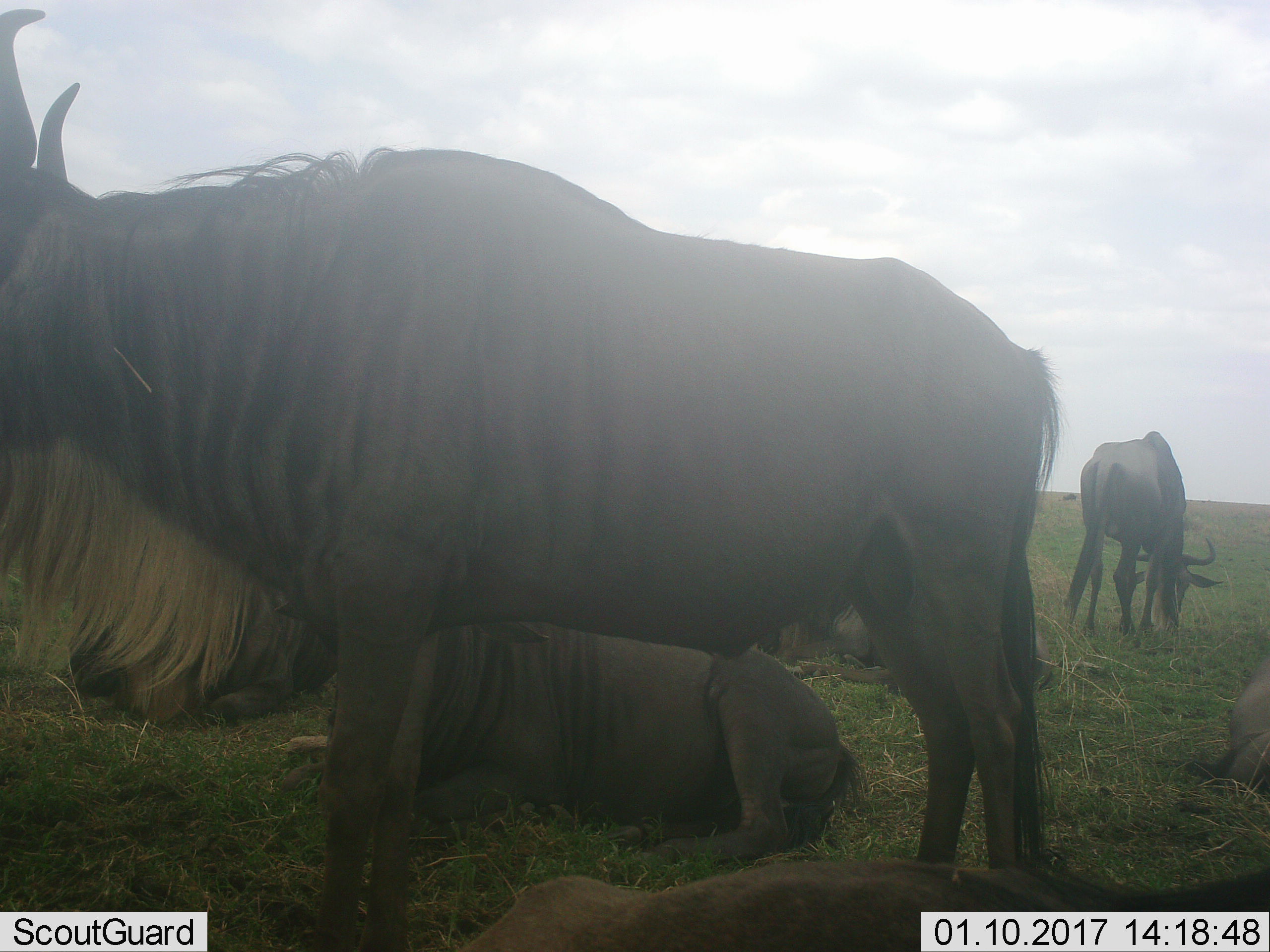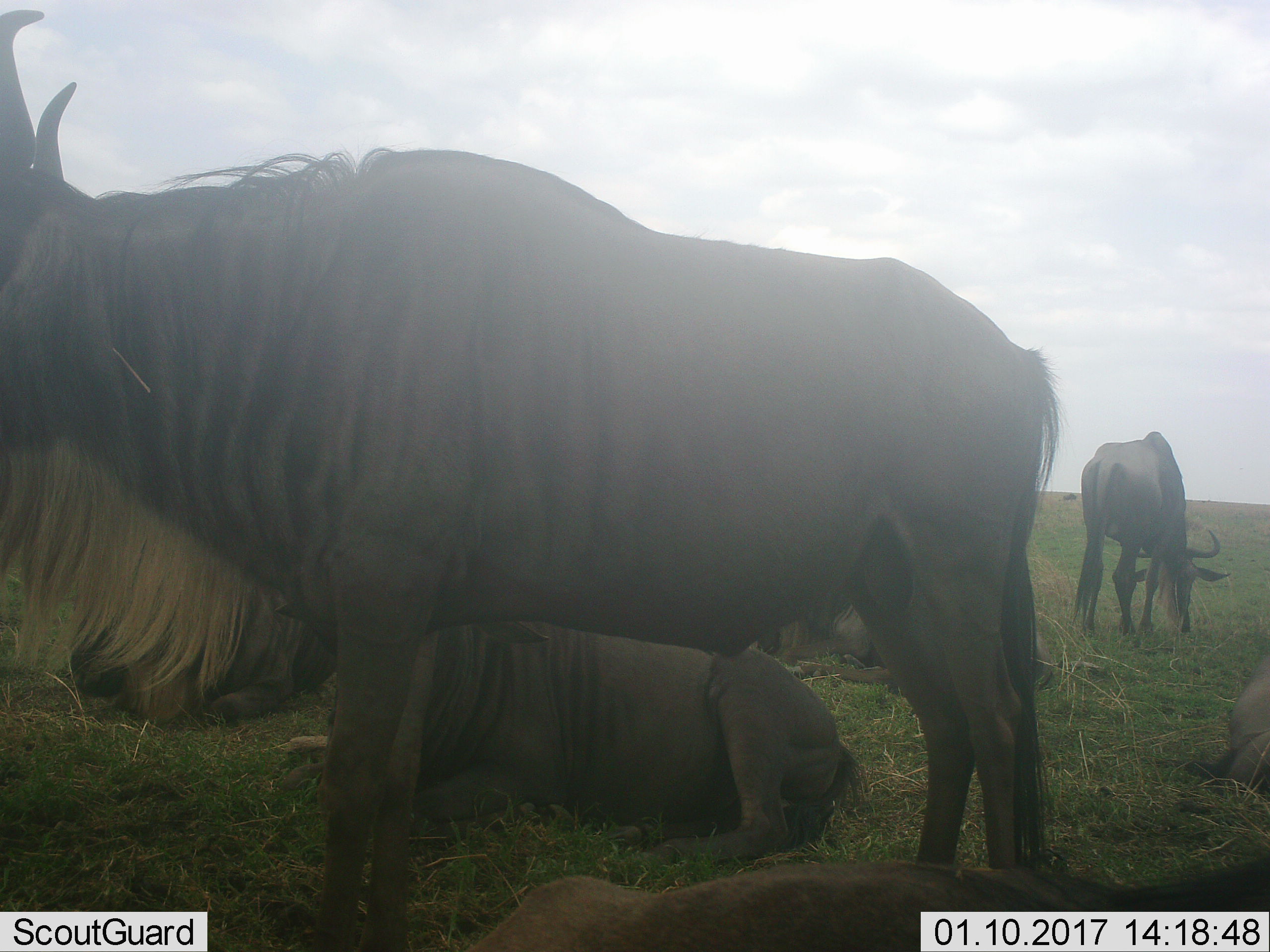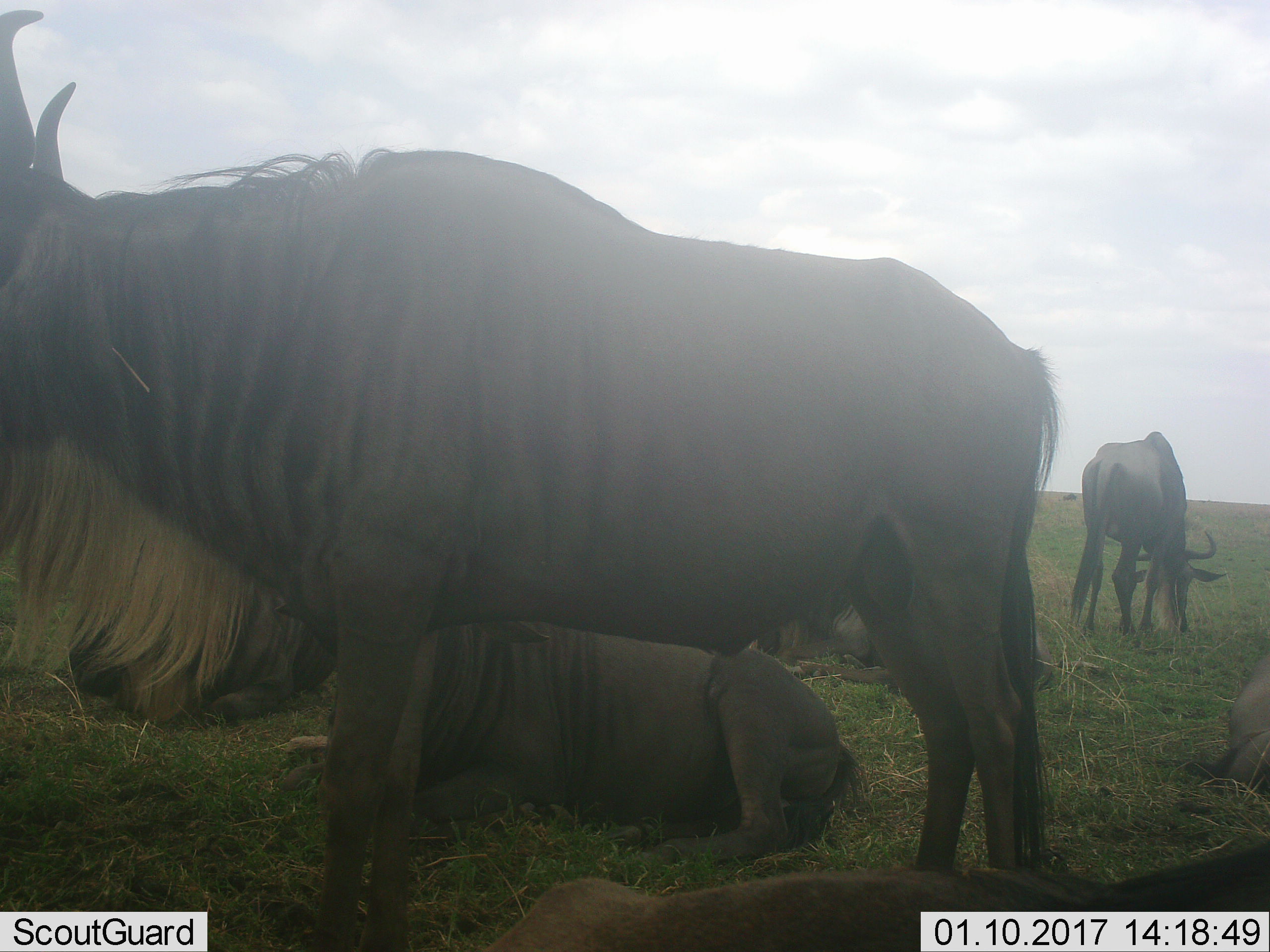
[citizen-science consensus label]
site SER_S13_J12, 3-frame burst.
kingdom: Animalia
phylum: Chordata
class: Mammalia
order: Artiodactyla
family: Bovidae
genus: Connochaetes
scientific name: Connochaetes taurinus taurinus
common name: blue wildebeest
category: wildebeestblue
Wildebeestblue (blue wildebeest) (Connochaetes taurinus taurinus), count 5. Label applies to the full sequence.